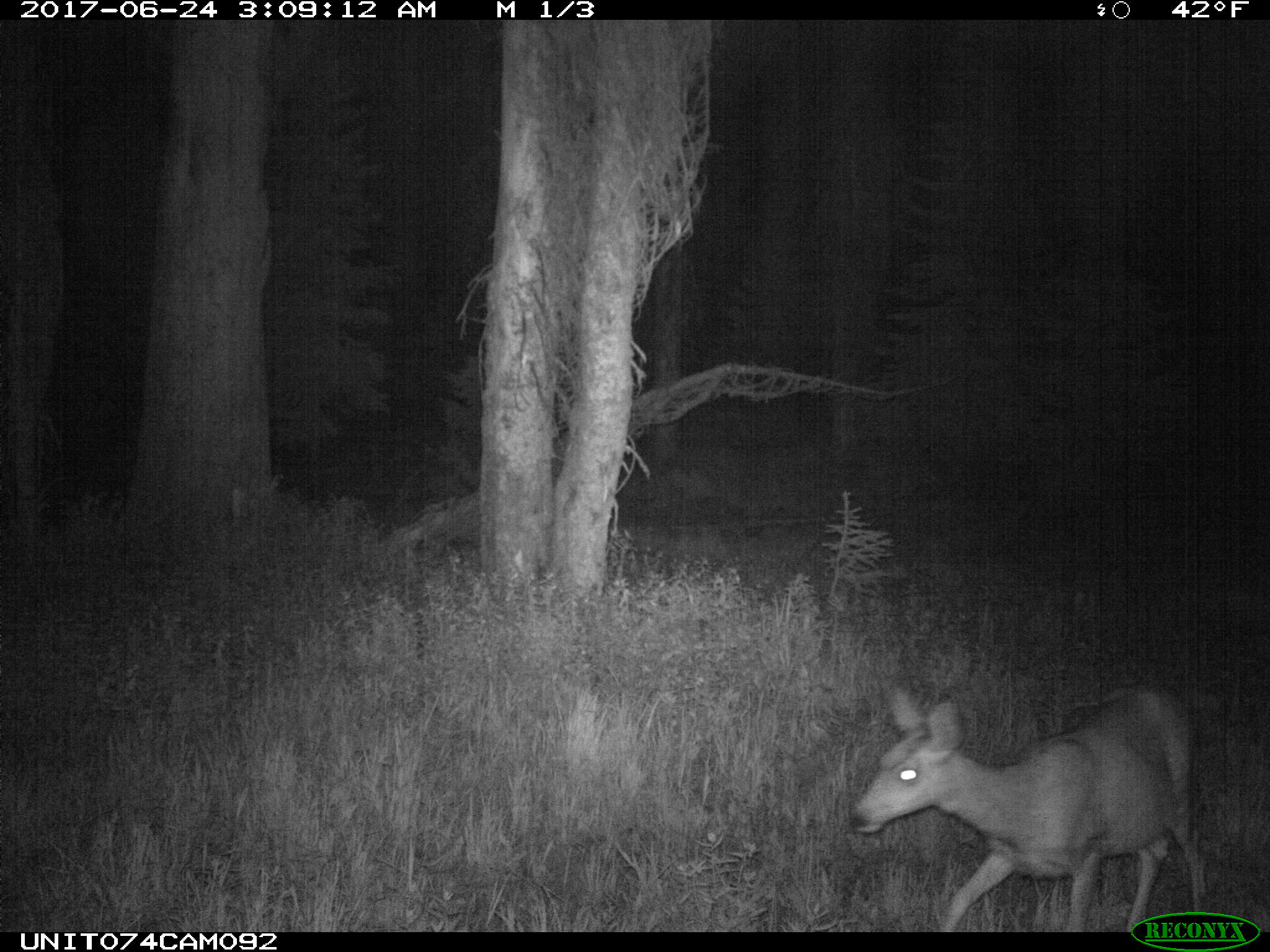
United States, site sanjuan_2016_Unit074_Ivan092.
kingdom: Animalia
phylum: Chordata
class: Mammalia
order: Artiodactyla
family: Cervidae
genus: Odocoileus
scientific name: Odocoileus hemionus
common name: mule deer